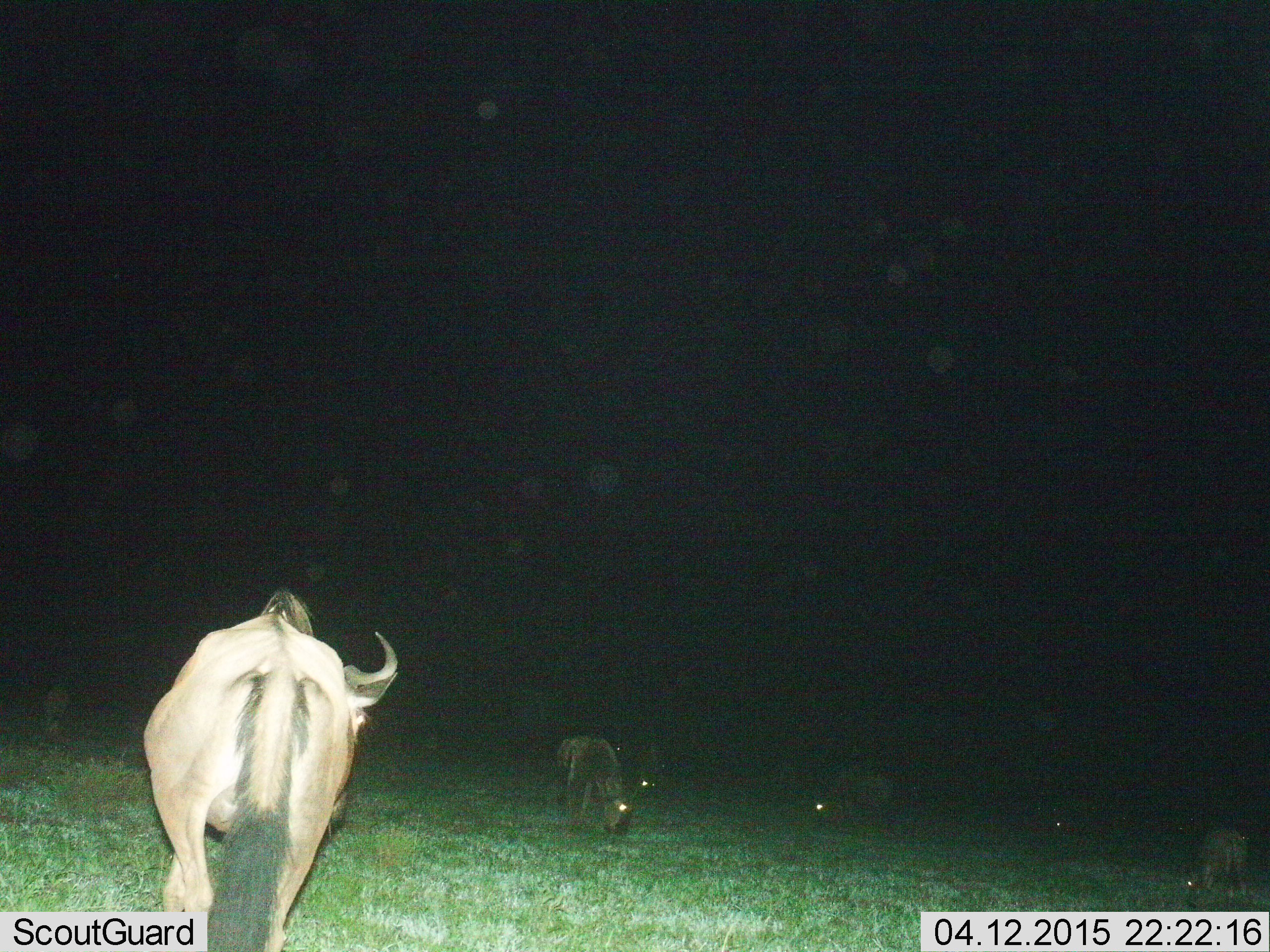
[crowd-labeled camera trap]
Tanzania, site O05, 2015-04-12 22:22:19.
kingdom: Animalia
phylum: Chordata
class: Mammalia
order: Artiodactyla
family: Bovidae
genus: Connochaetes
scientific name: Connochaetes taurinus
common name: blue wildebeest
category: wildebeest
Wildebeest (blue wildebeest) (Connochaetes taurinus), count 6. Behavior (volunteer vote fractions): standing 60%, resting 0%, moving 20%, interacting 0%. Young present (vote fraction): 10%. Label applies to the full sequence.